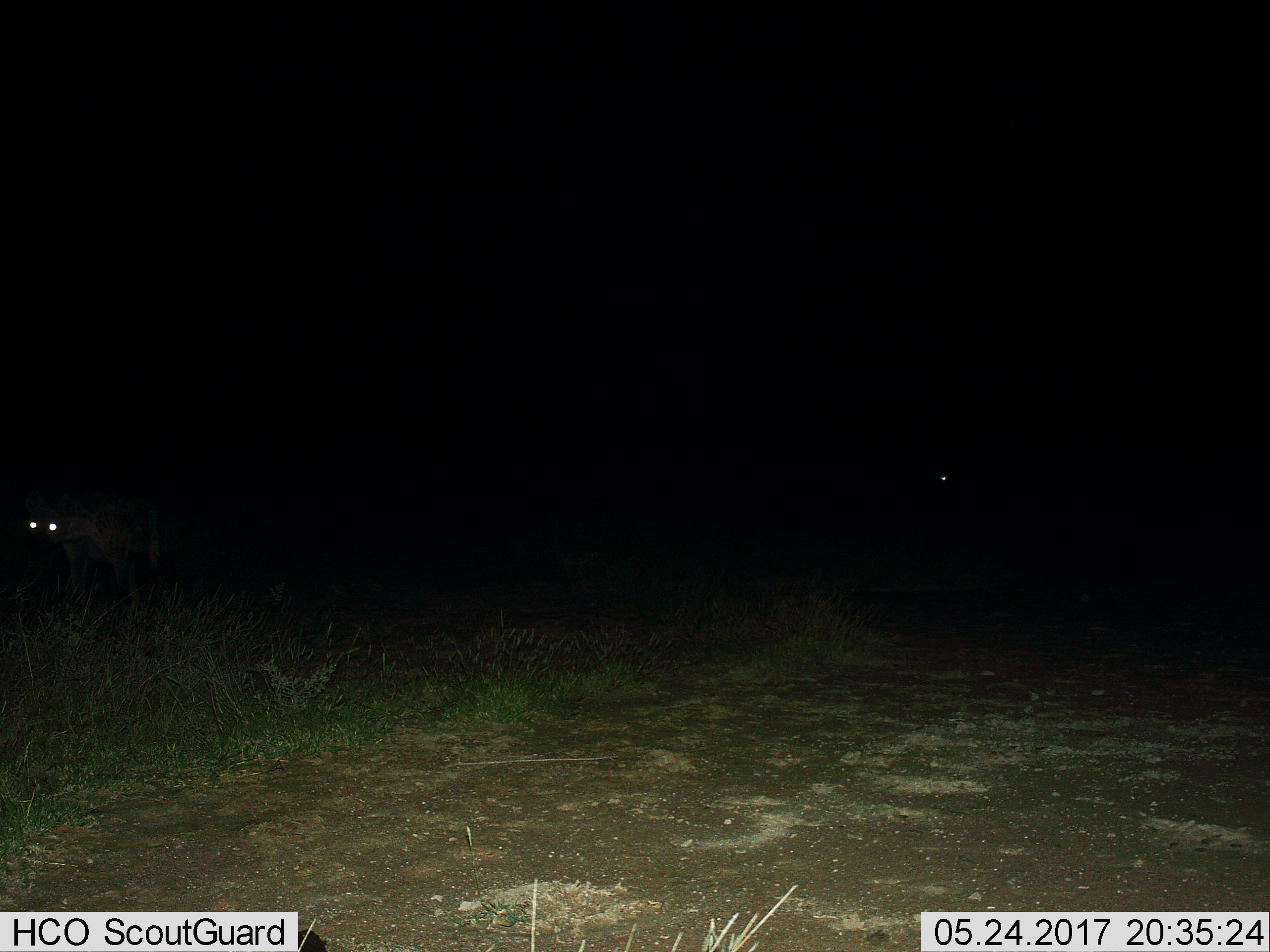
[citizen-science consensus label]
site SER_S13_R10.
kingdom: Animalia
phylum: Chordata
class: Mammalia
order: Carnivora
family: Hyaenidae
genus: Crocuta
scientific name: Crocuta crocuta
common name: spotted hyena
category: hyenaspotted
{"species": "hyenaspotted (spotted hyena) (Crocuta crocuta)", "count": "1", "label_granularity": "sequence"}